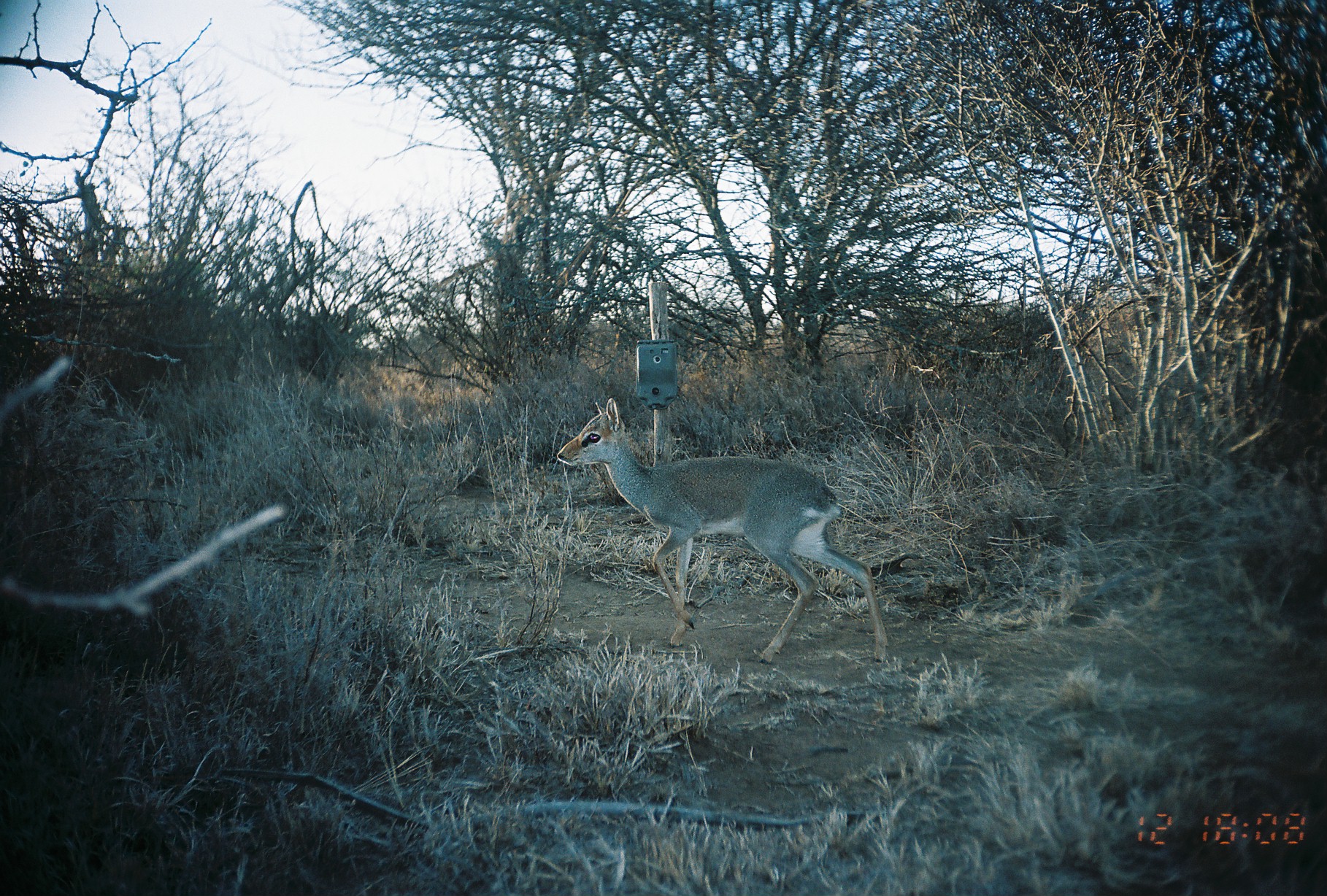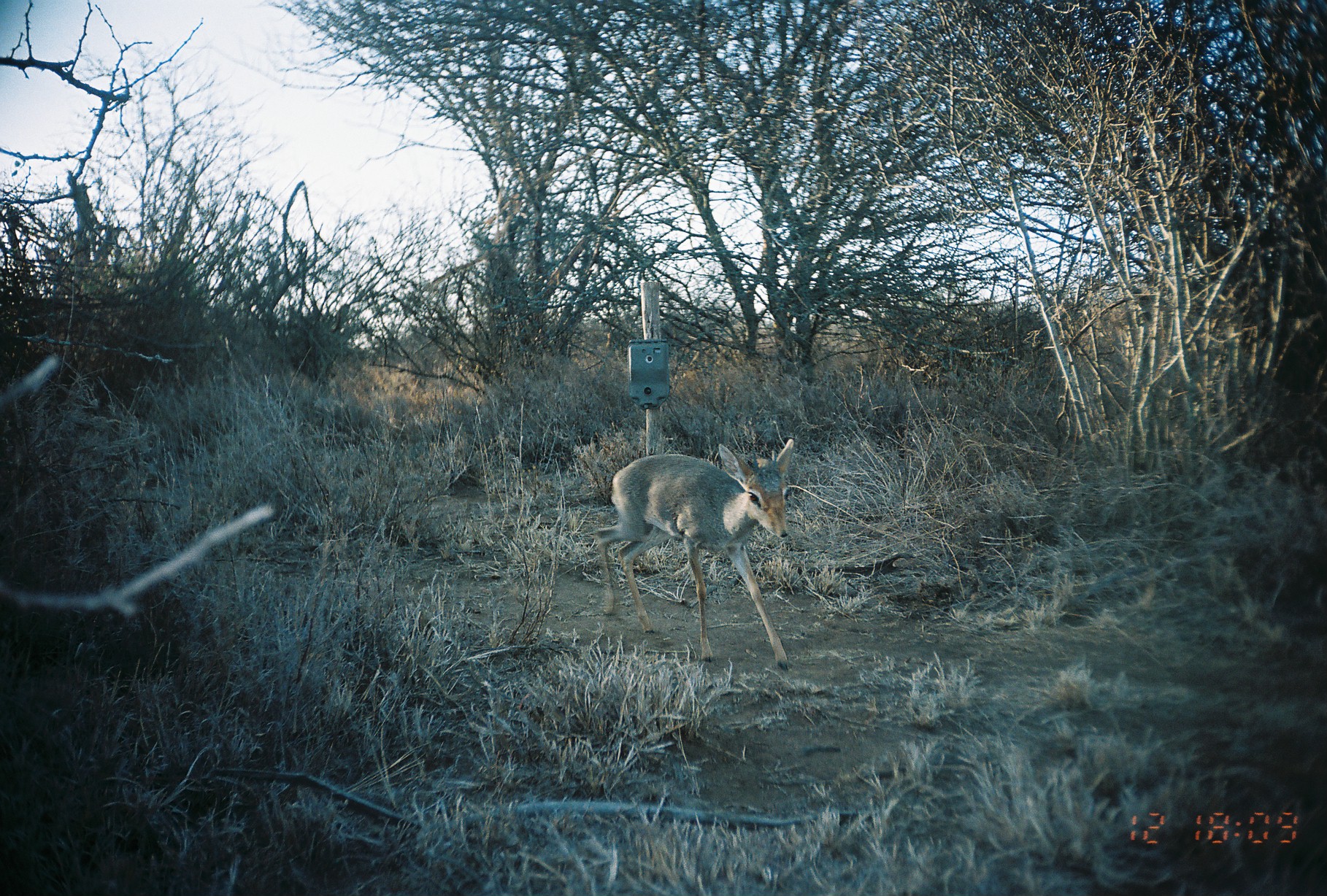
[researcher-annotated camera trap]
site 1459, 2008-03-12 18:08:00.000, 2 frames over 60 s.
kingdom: Animalia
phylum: Chordata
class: Mammalia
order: Artiodactyla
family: Bovidae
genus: Madoqua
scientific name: Madoqua guentheri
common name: günther's dik-dik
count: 1